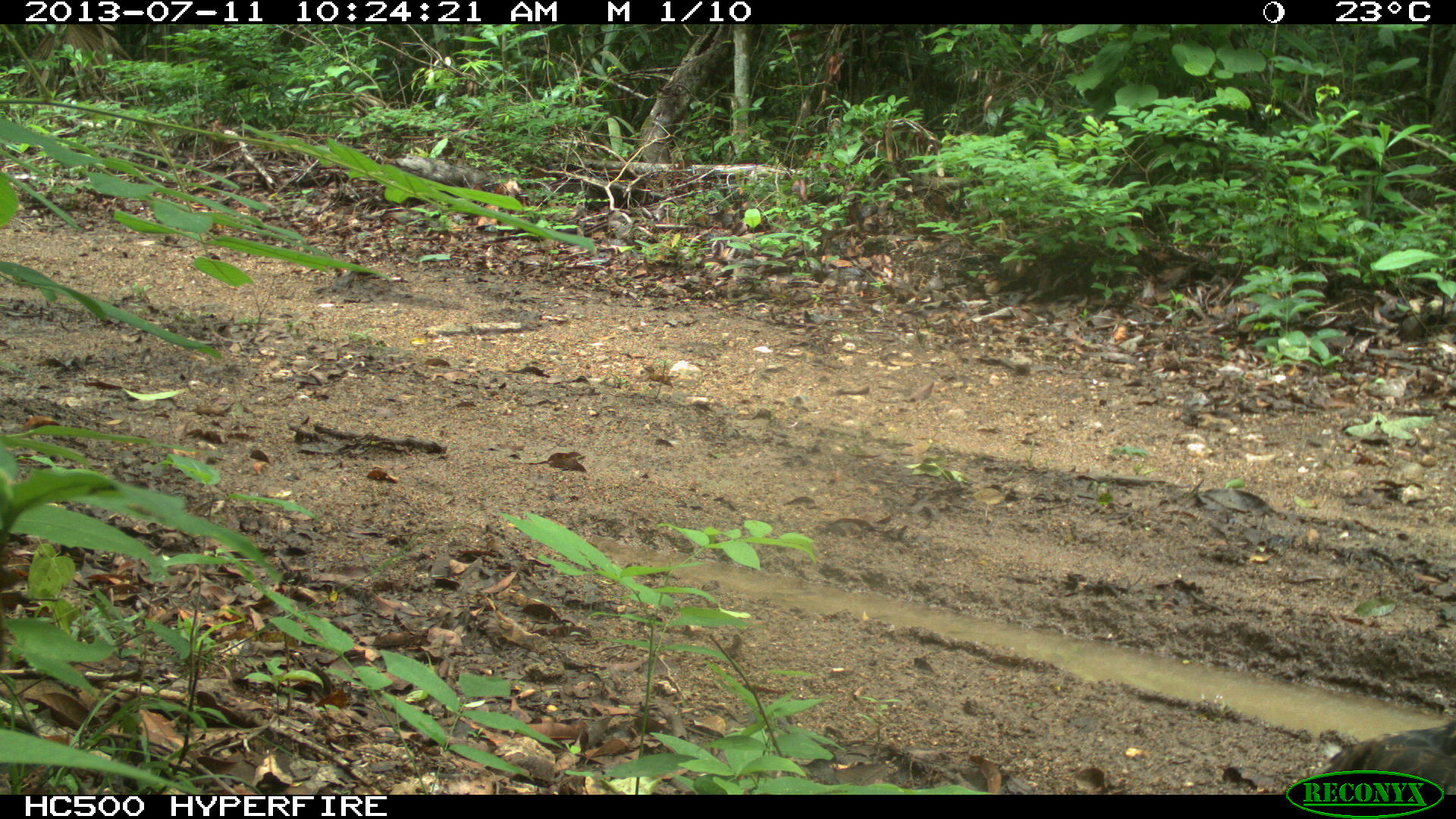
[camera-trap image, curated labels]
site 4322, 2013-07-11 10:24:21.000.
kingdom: Animalia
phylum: Chordata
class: Aves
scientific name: Aves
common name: birds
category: unknown raptor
Unknown raptor (birds) (Aves), count 1.